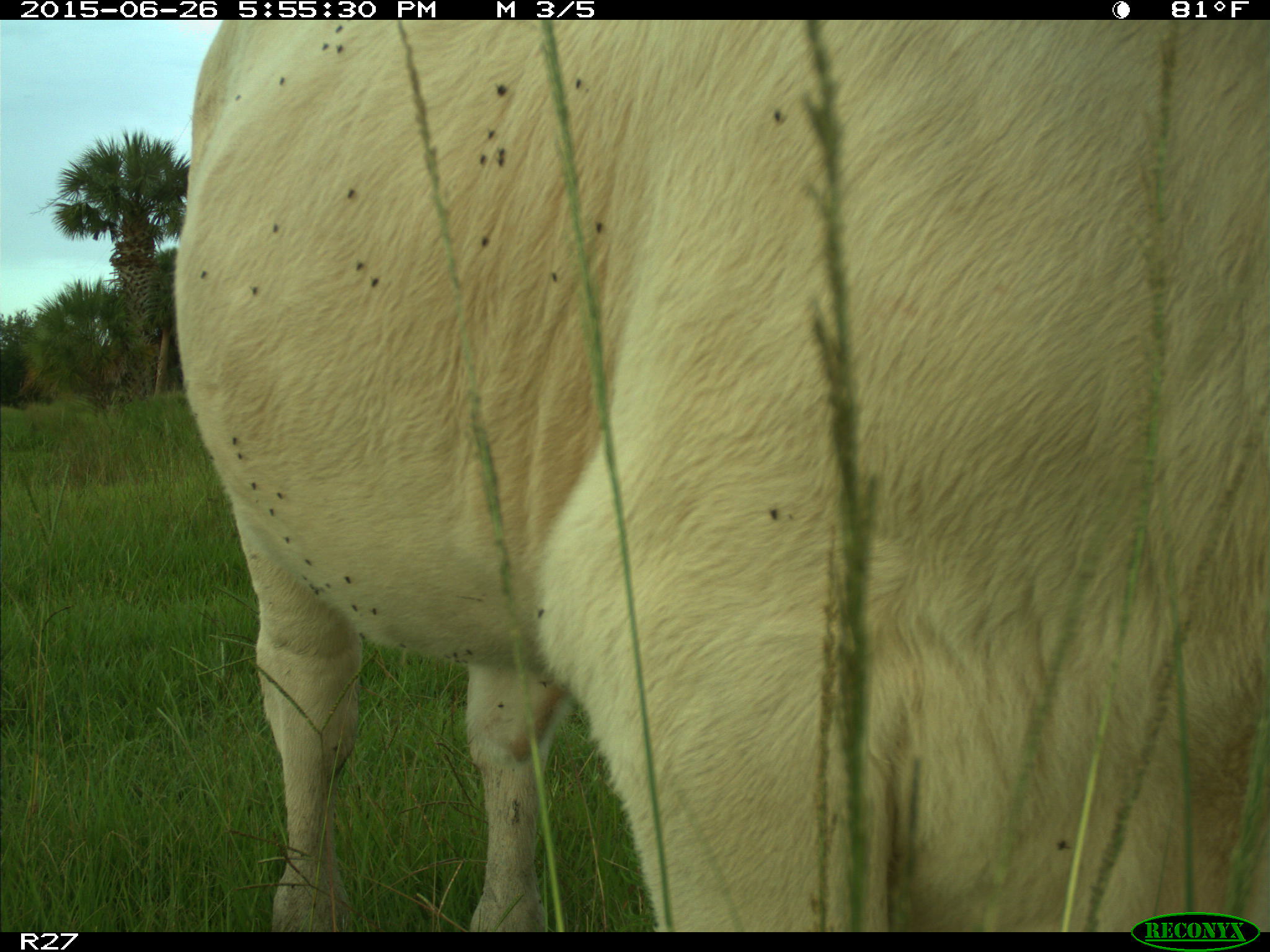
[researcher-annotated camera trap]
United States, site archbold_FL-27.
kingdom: Animalia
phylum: Chordata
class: Mammalia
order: Artiodactyla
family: Bovidae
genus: Bos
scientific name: Bos taurus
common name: domestic cow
Bos taurus (domestic cow).